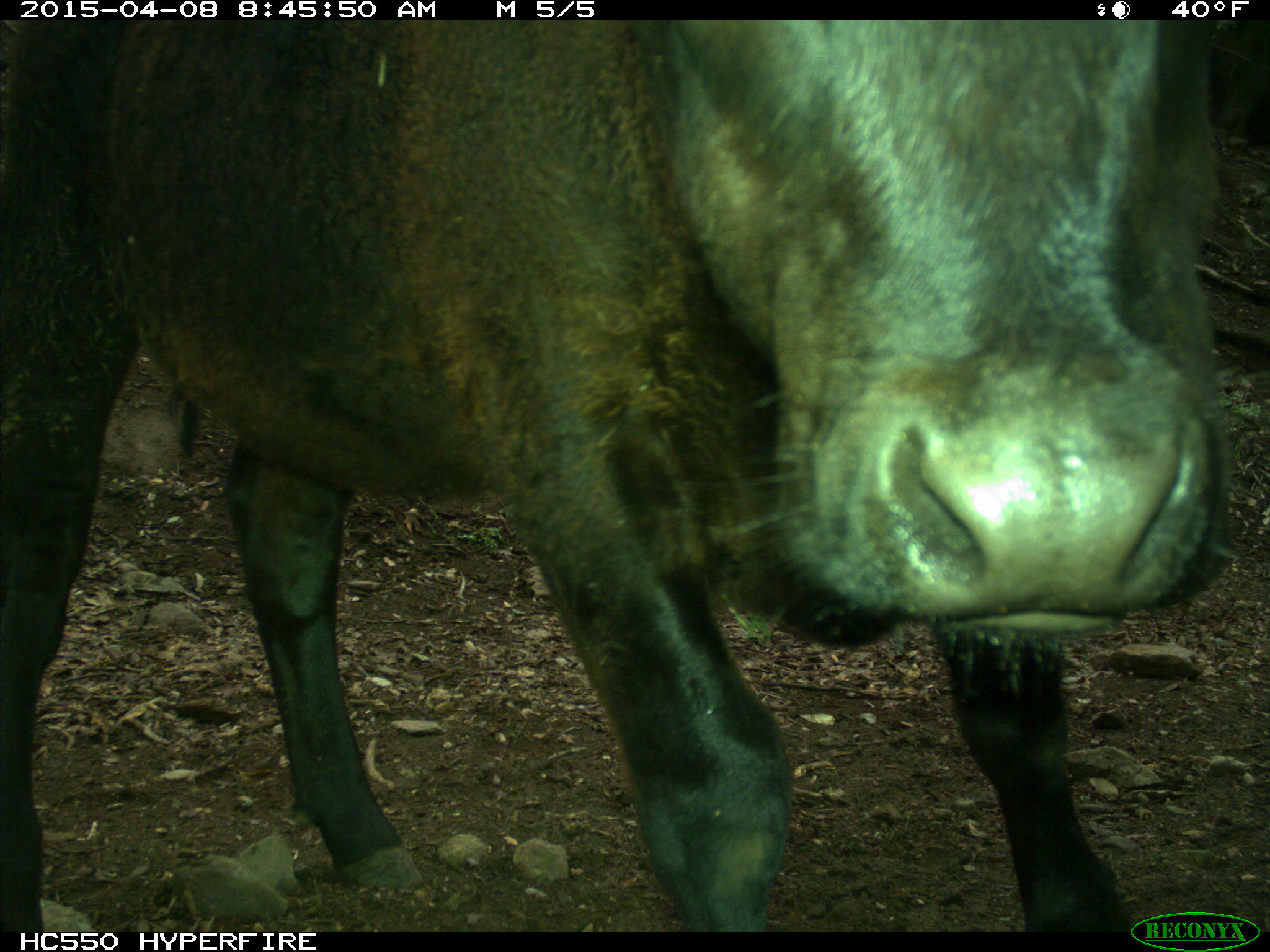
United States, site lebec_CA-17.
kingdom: Animalia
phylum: Chordata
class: Mammalia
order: Artiodactyla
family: Bovidae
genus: Bos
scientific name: Bos taurus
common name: domestic cow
Bos taurus (domestic cow).